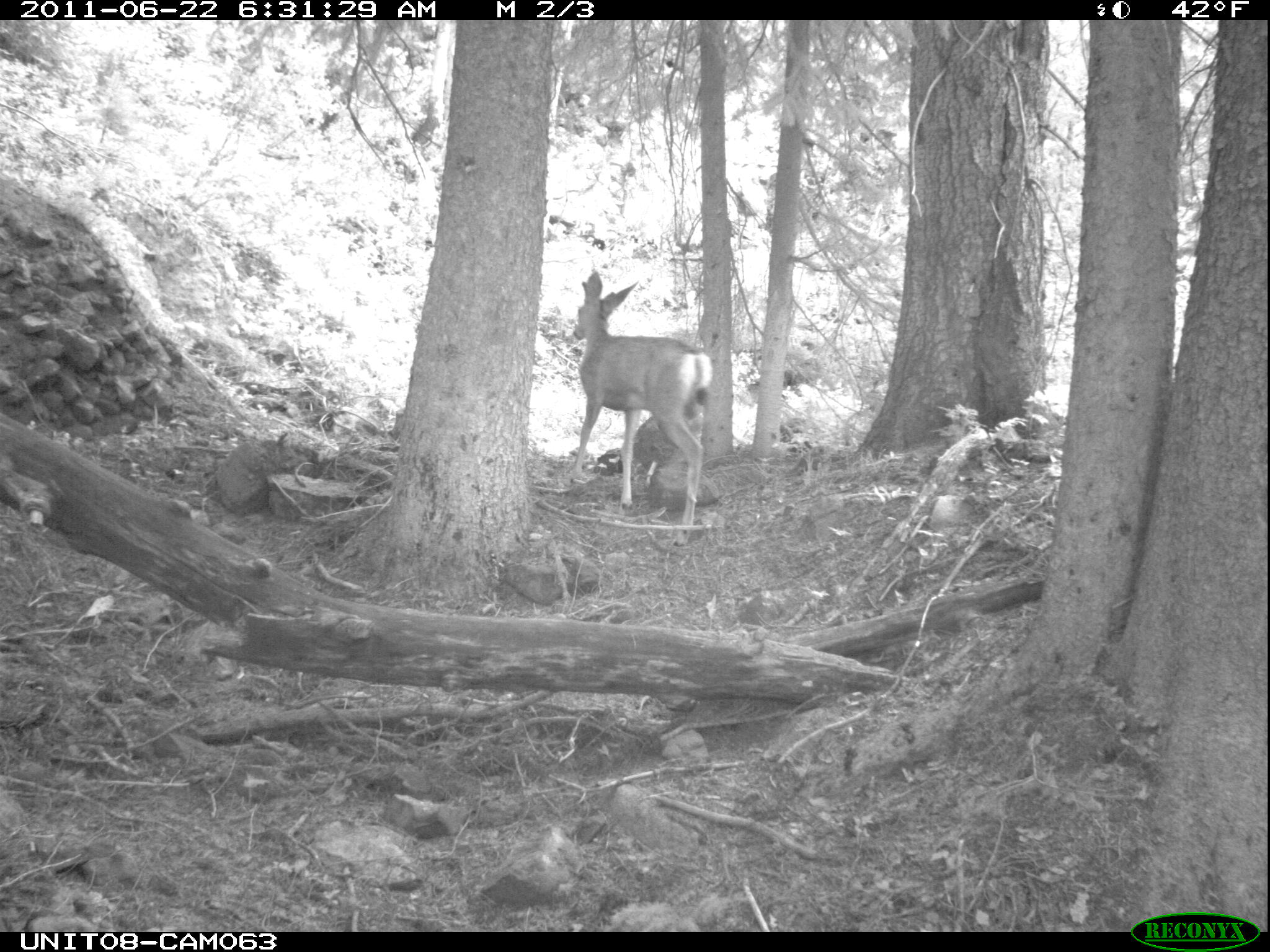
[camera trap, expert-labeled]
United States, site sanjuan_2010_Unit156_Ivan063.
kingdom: Animalia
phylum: Chordata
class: Mammalia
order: Artiodactyla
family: Cervidae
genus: Odocoileus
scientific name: Odocoileus hemionus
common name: mule deer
Odocoileus hemionus (mule deer).